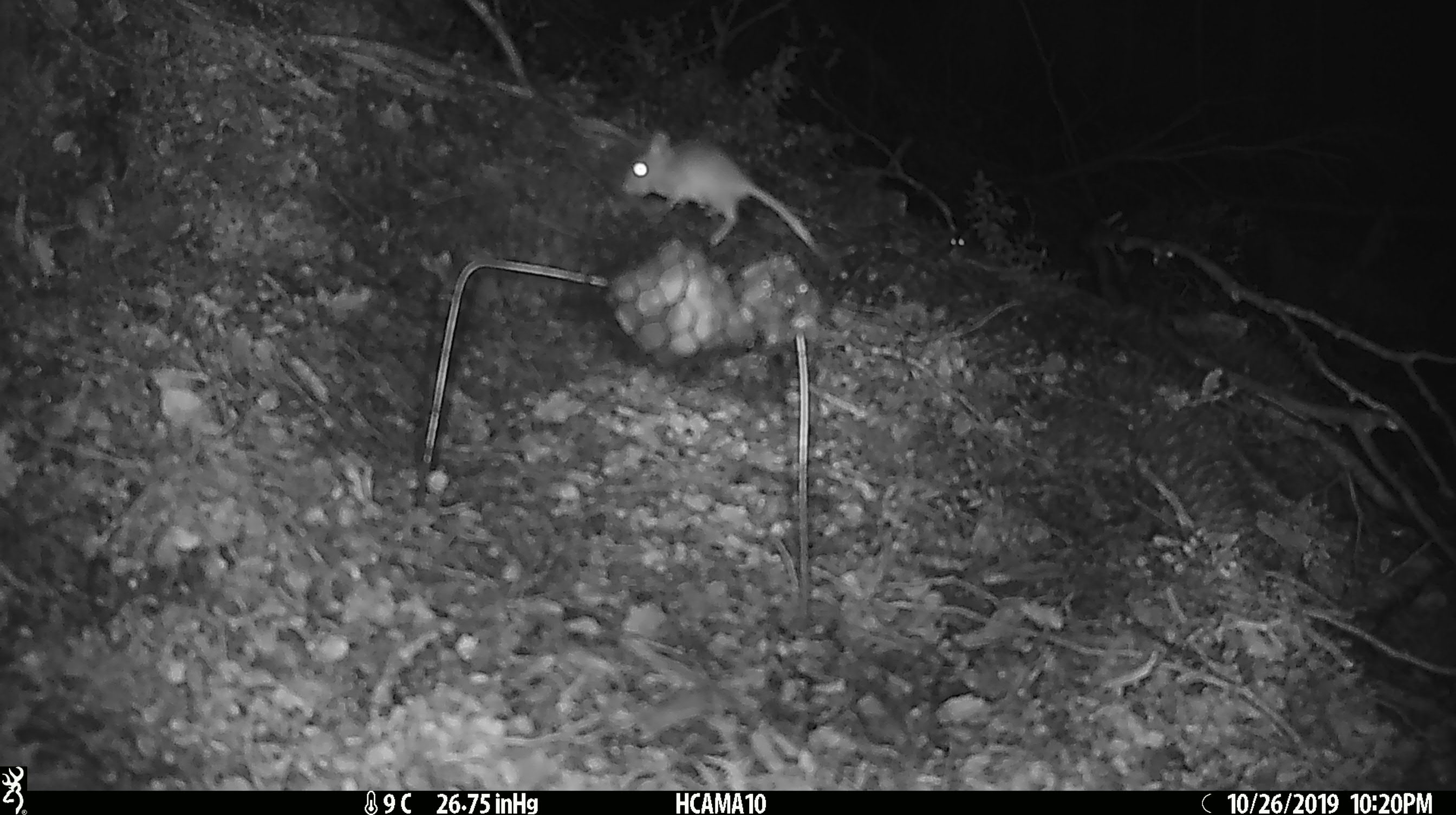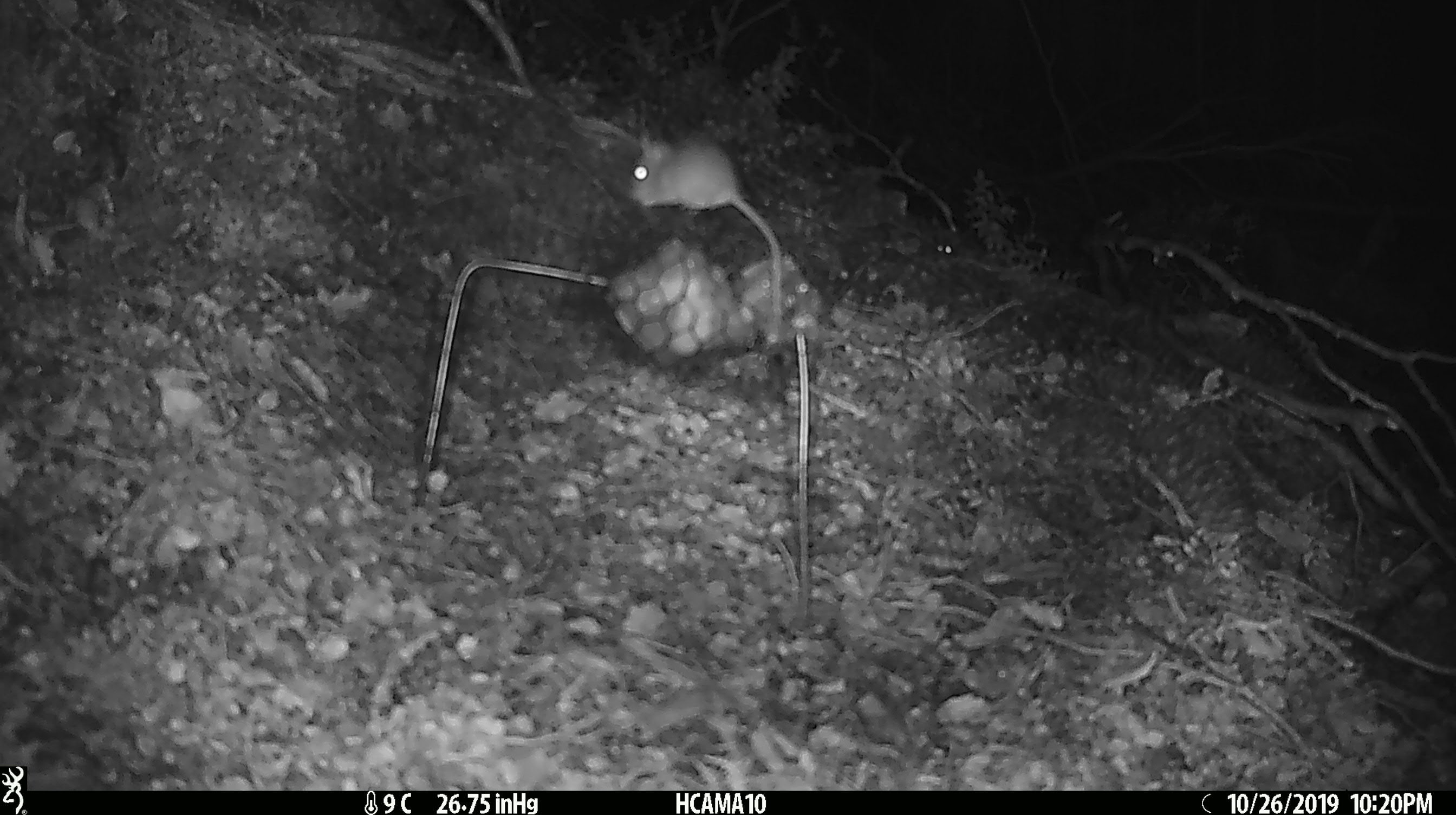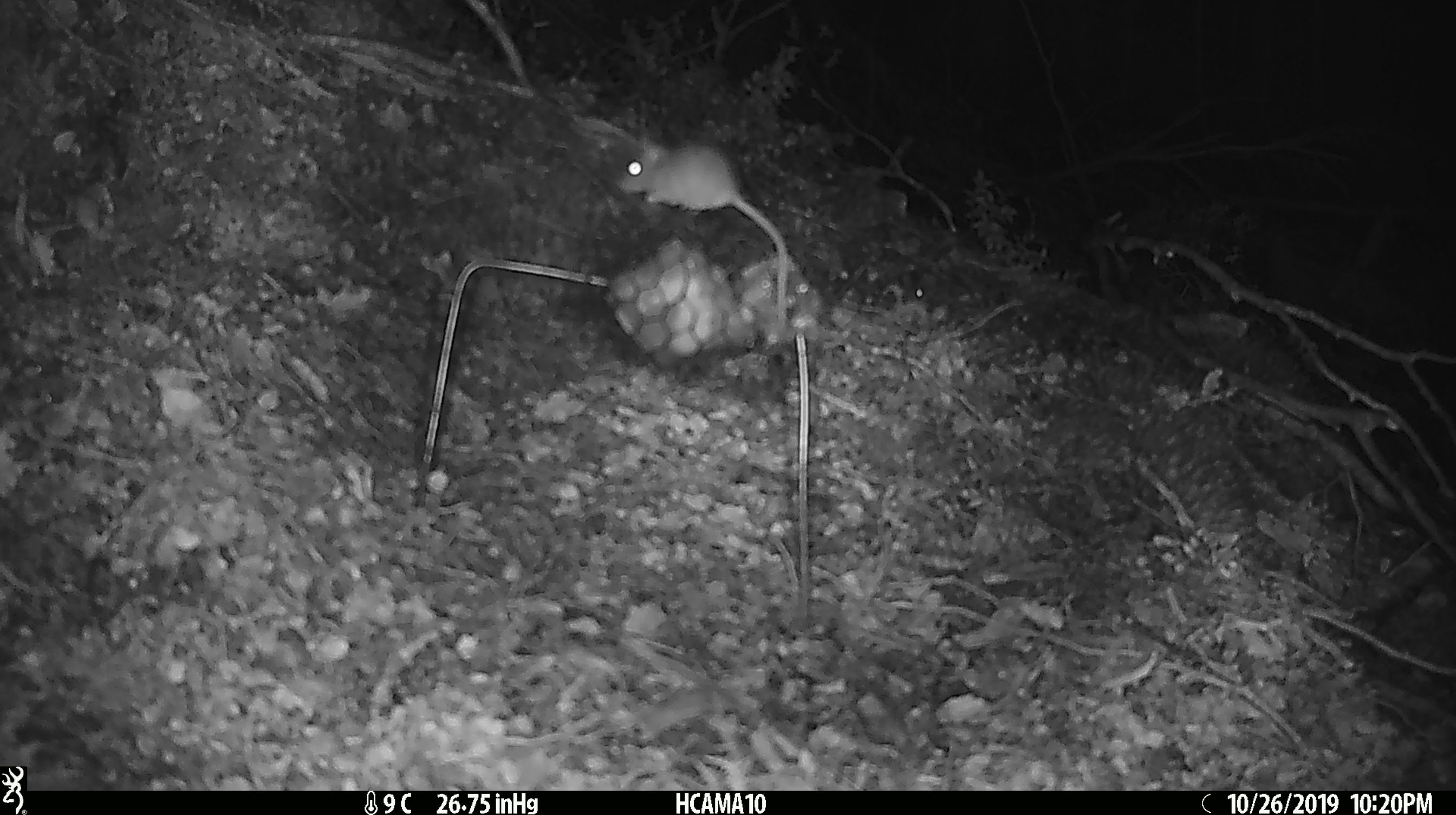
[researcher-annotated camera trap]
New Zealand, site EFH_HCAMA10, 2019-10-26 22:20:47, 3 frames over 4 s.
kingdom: Animalia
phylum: Chordata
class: Mammalia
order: Rodentia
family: Muridae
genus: Mus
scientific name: Mus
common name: mouse